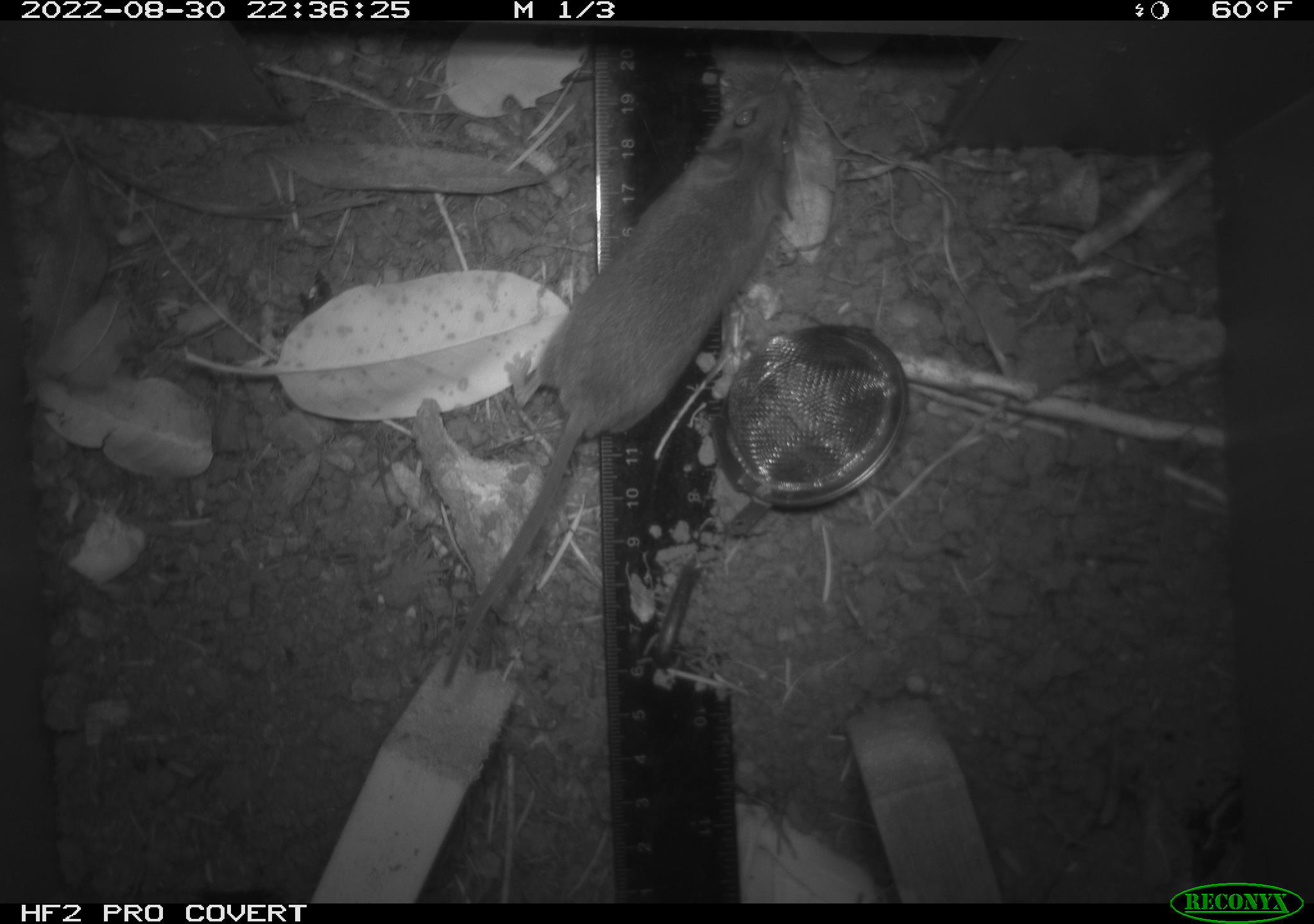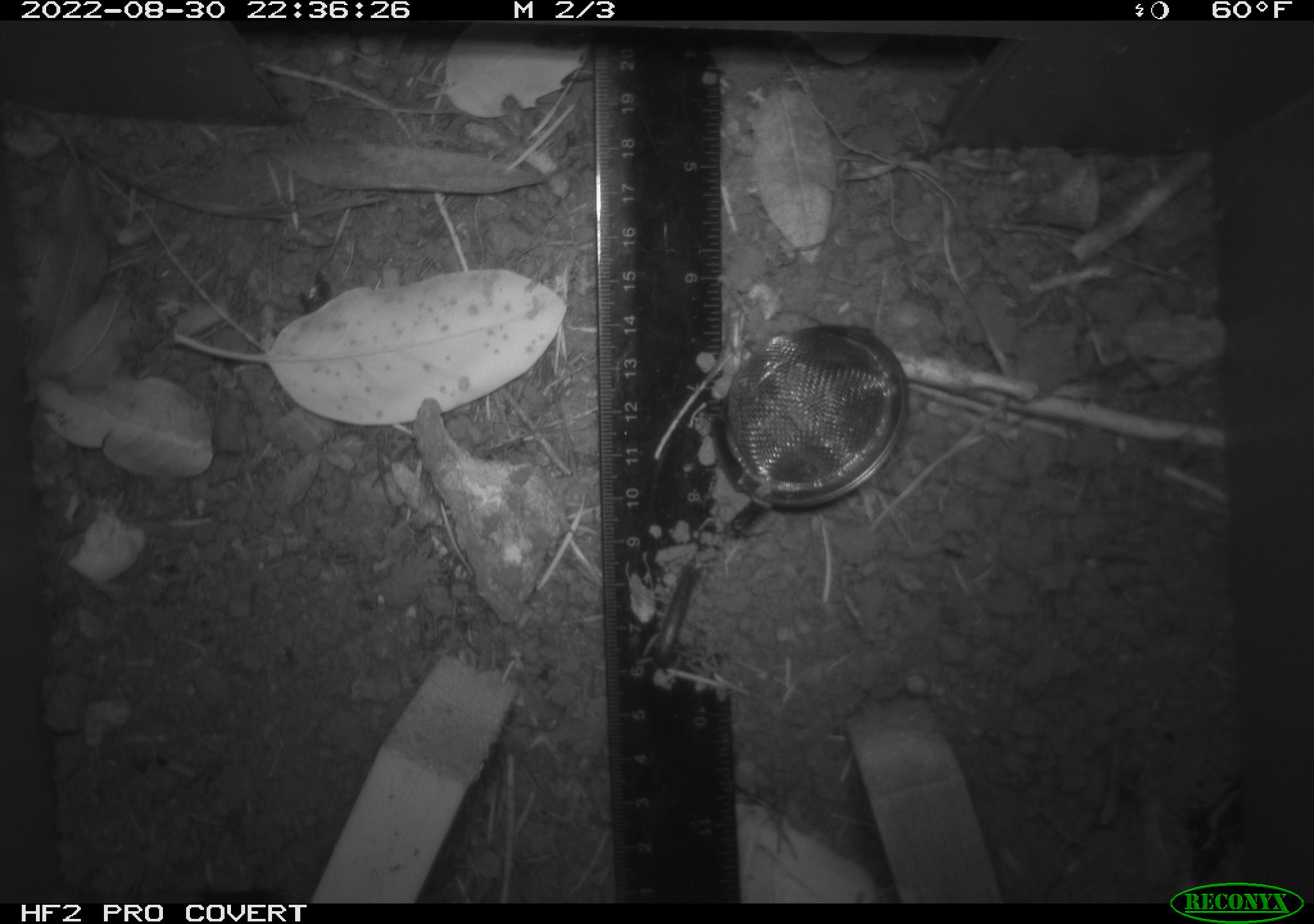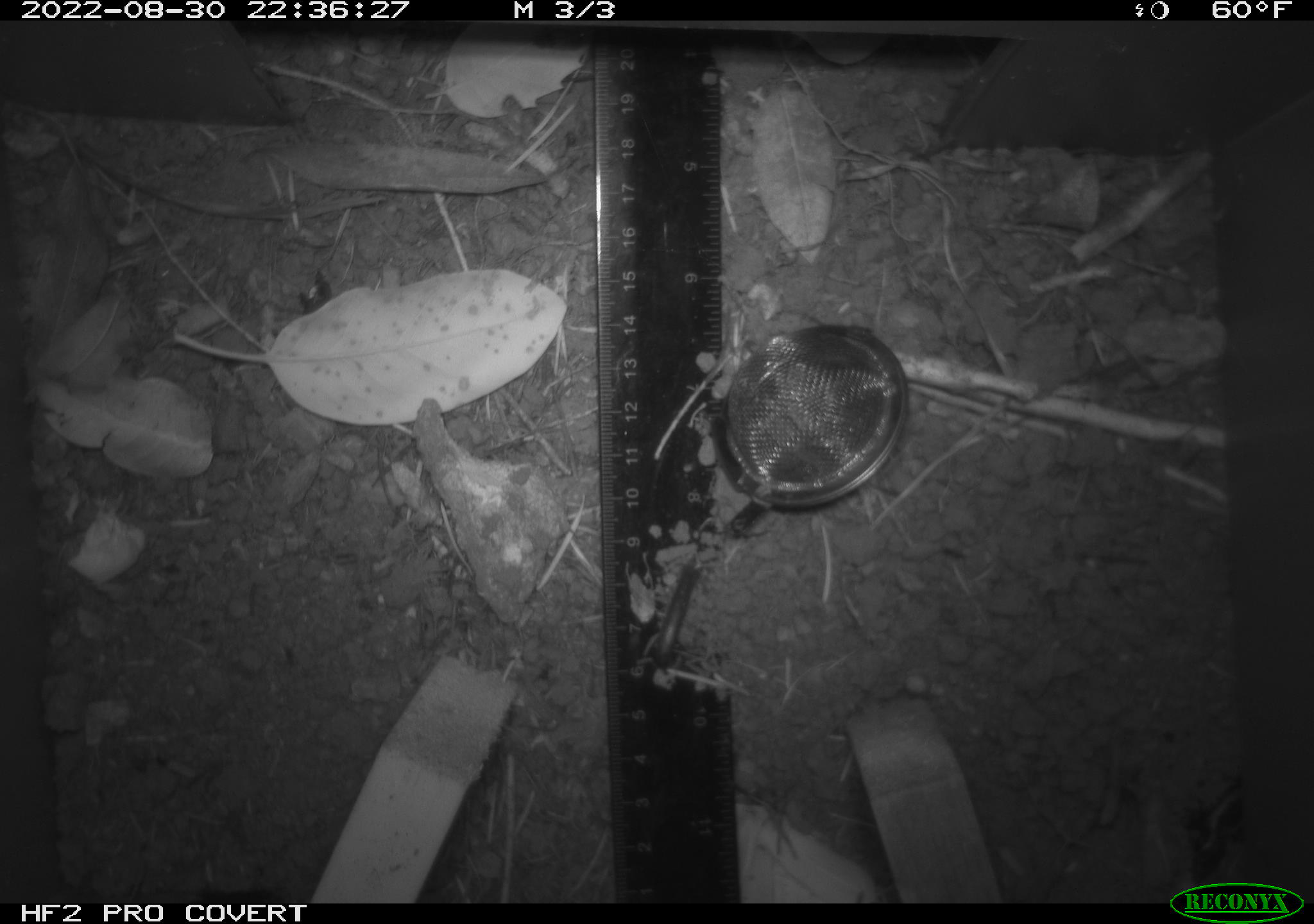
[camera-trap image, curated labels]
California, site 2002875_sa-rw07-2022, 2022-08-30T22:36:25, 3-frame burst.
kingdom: Animalia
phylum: Chordata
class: Mammalia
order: Rodentia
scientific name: Rodentia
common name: mouse species